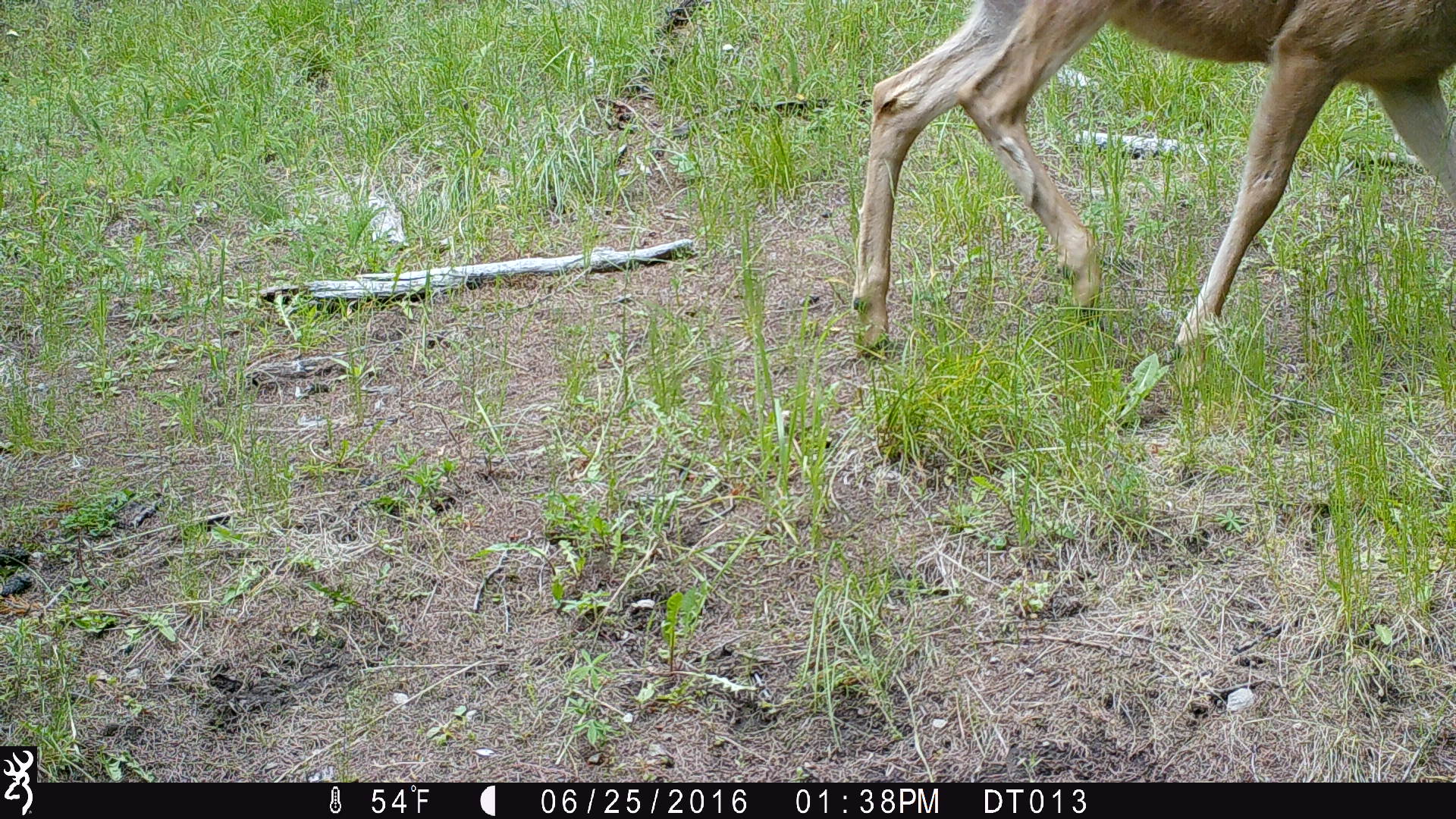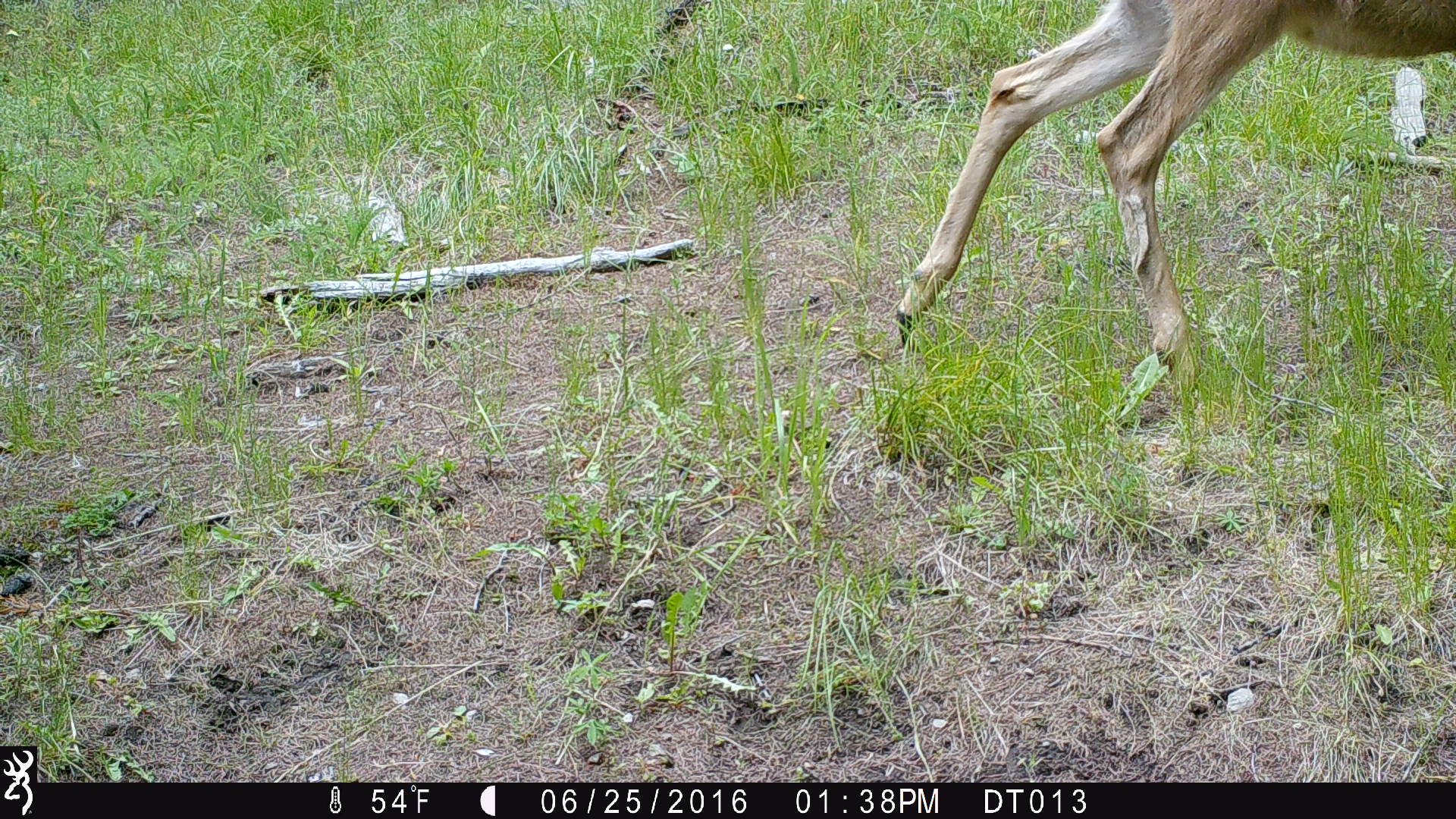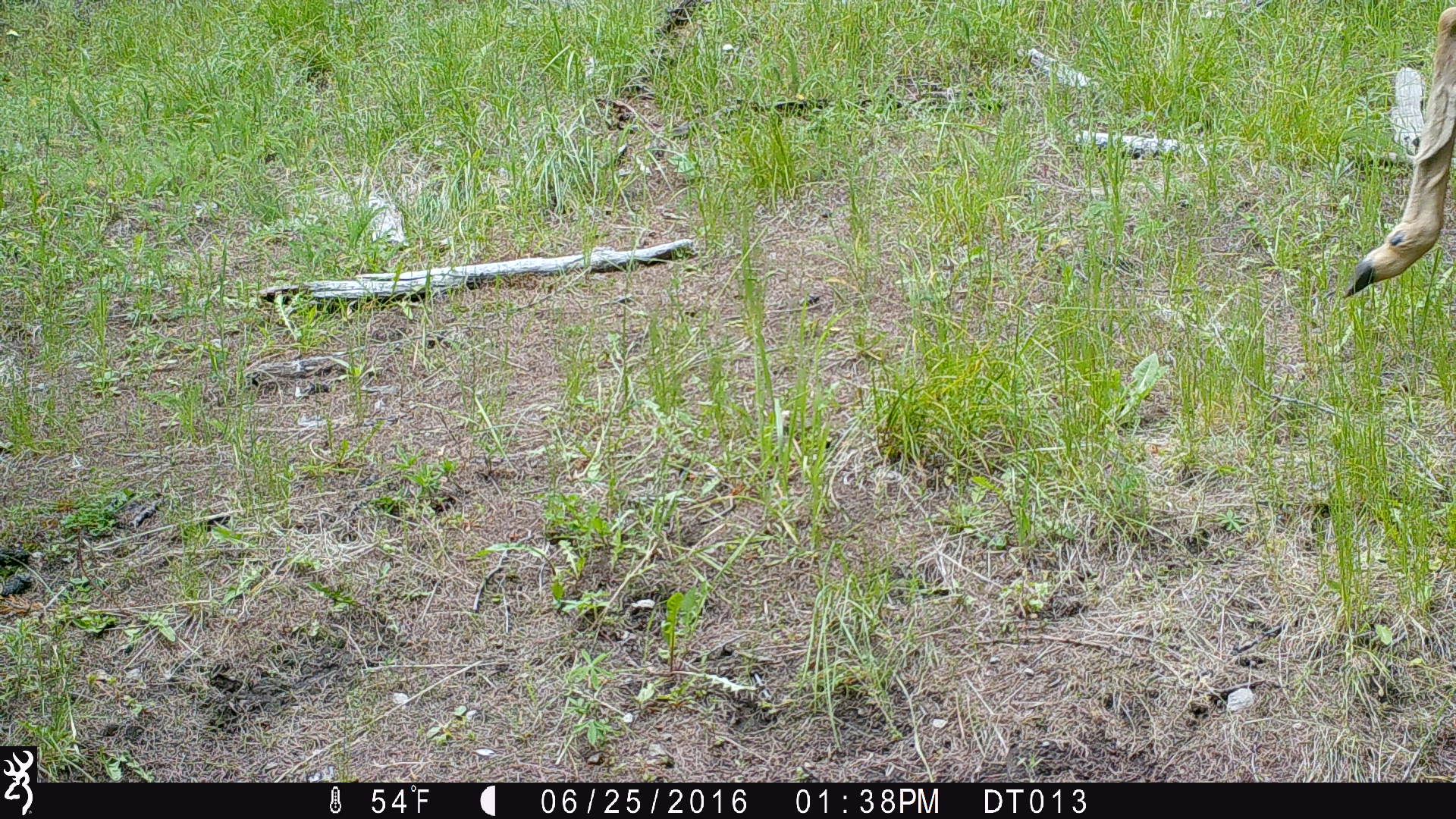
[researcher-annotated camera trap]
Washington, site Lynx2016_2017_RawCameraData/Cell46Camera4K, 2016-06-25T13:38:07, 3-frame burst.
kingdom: Animalia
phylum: Chordata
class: Mammalia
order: Artiodactyla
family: Cervidae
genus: Odocoileus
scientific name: Odocoileus hemionus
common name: mule deer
Odocoileus hemionus (mule deer). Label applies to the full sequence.